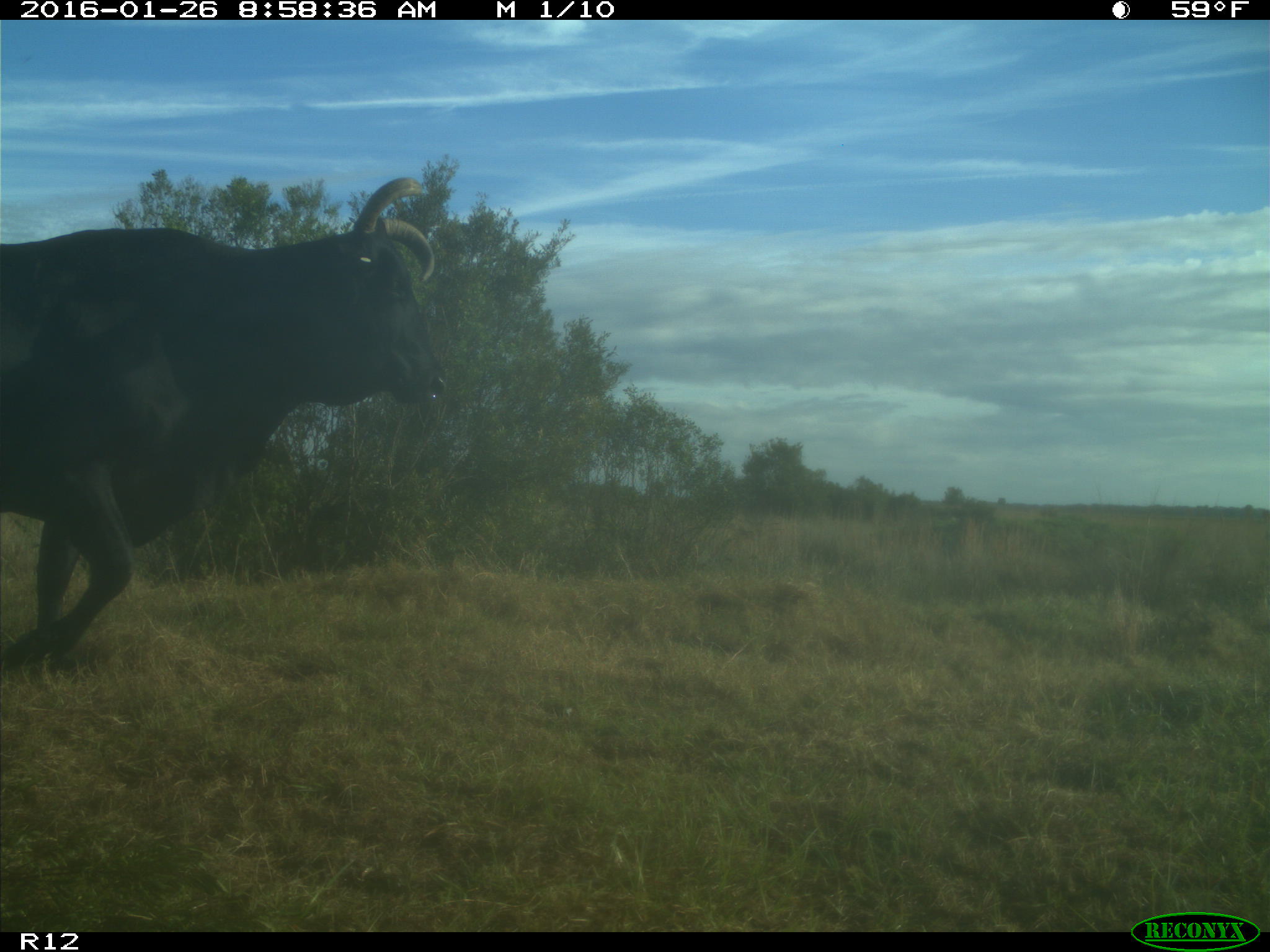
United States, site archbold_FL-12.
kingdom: Animalia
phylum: Chordata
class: Mammalia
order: Artiodactyla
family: Bovidae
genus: Bos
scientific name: Bos taurus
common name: domestic cow